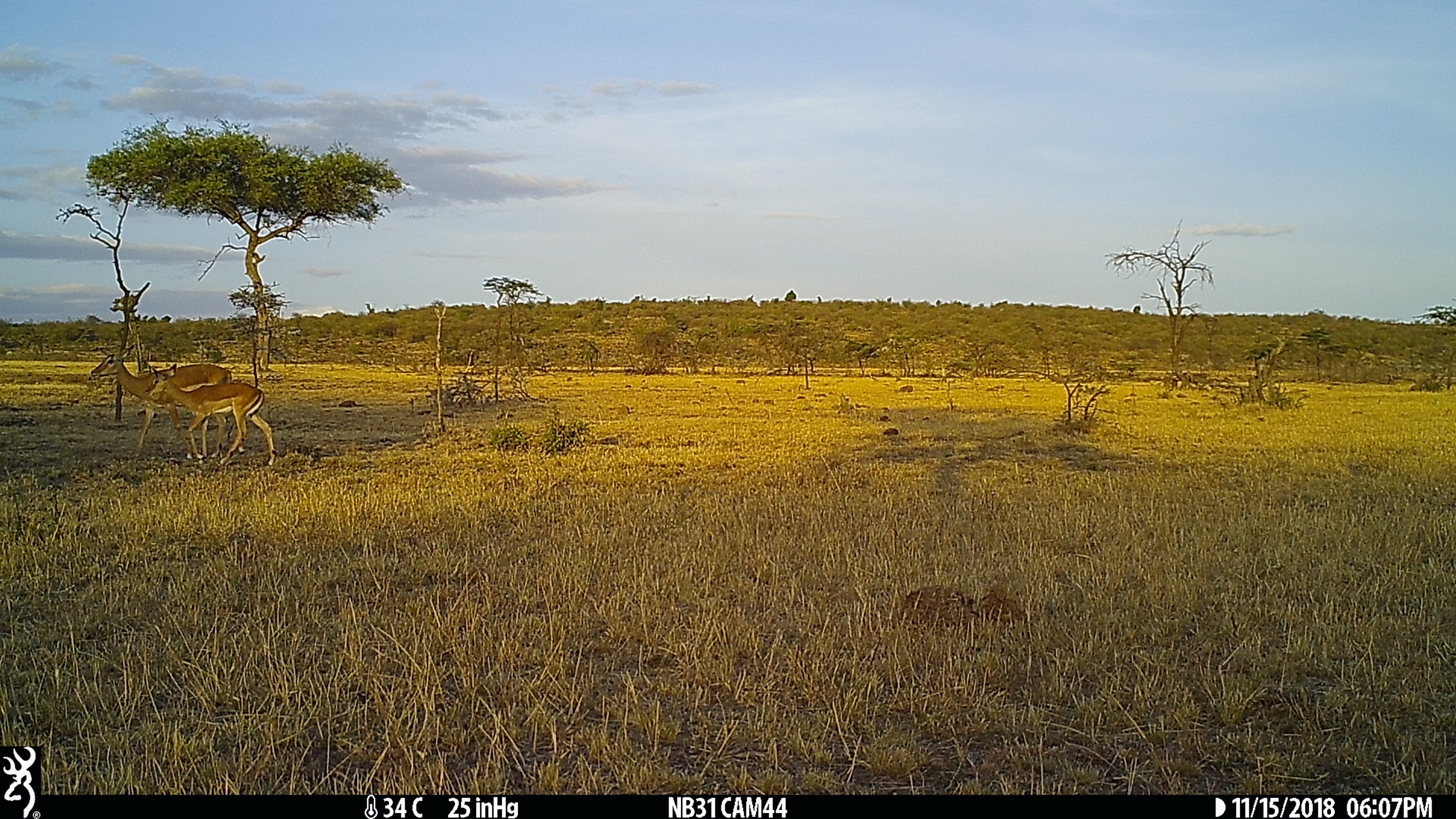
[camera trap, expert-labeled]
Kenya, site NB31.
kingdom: Animalia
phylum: Chordata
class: Mammalia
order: Artiodactyla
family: Bovidae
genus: Aepyceros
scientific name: Aepyceros melampus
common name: impala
Impala (Aepyceros melampus).